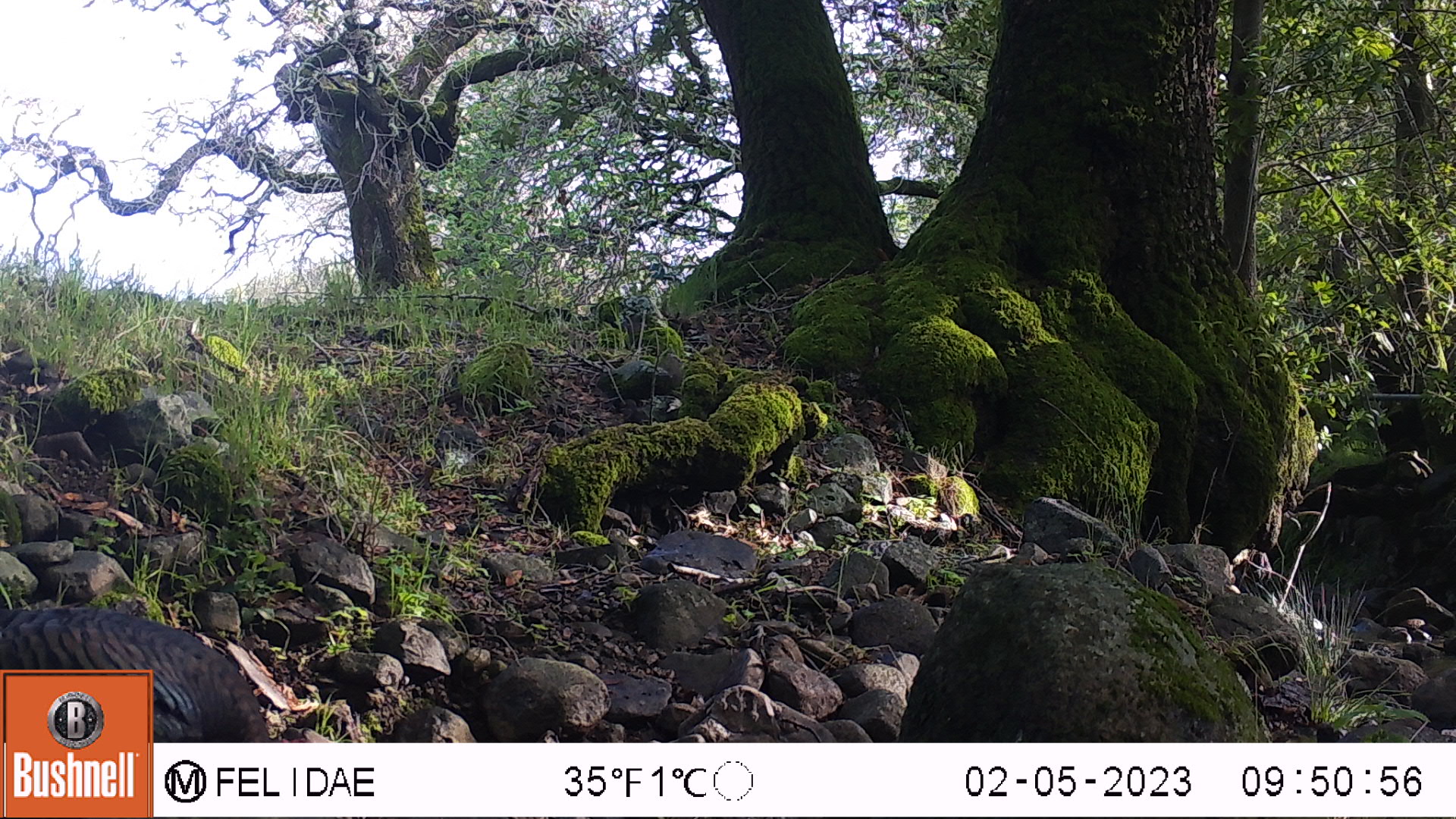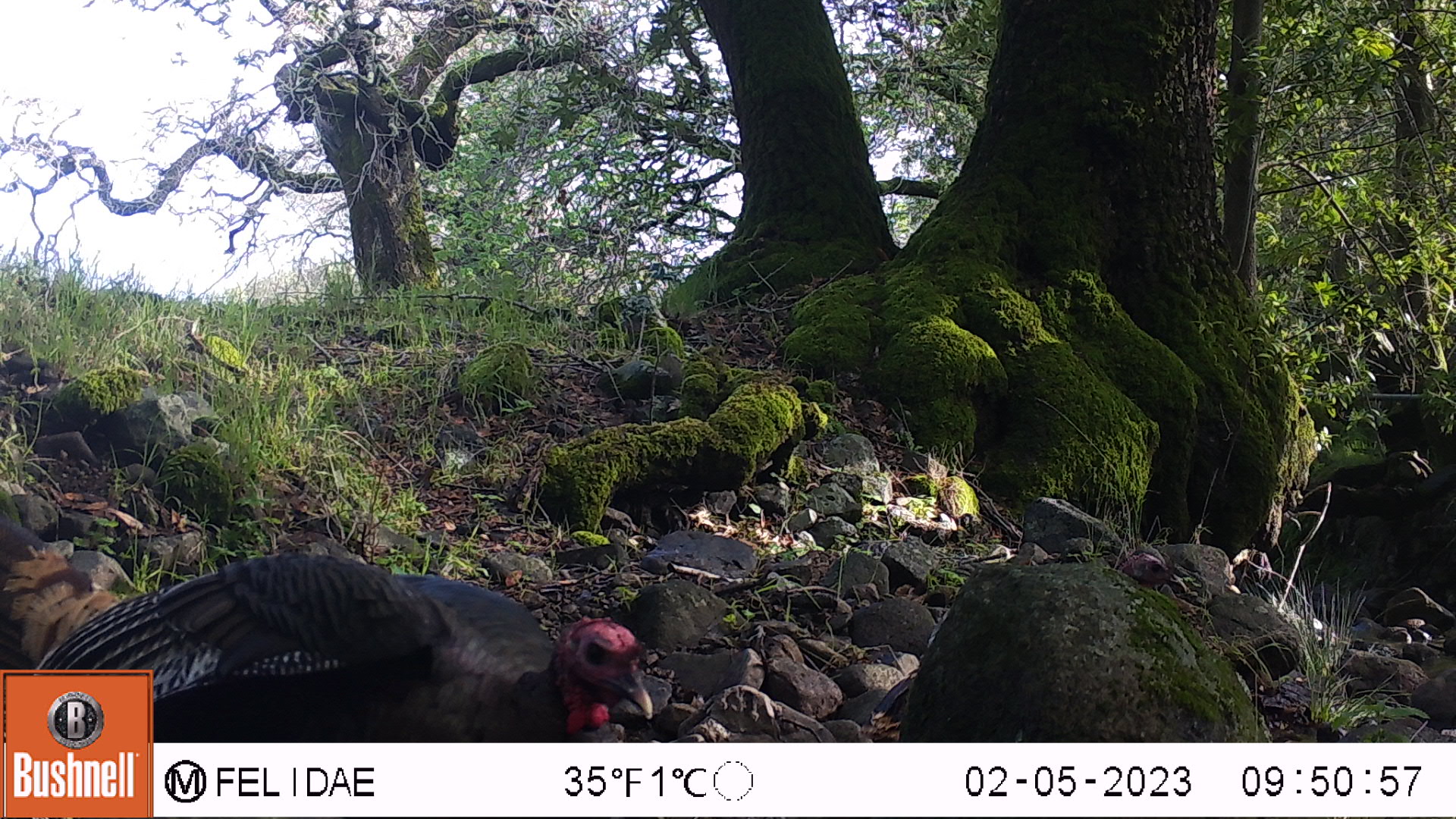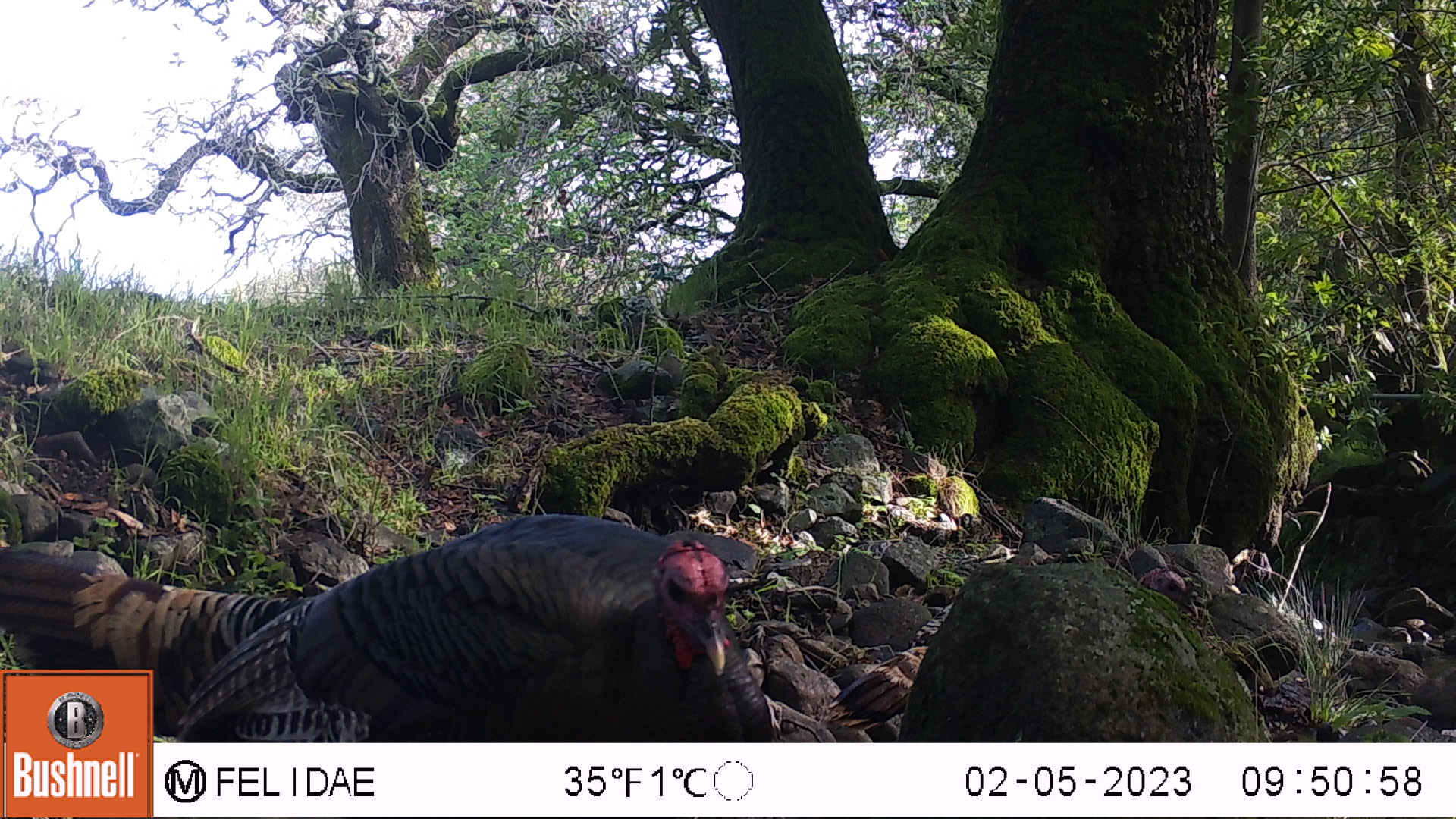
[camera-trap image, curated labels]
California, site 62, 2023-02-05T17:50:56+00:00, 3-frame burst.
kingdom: Animalia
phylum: Chordata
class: Aves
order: Galliformes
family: Phasianidae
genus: Meleagris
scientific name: Meleagris gallopavo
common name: turkey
Turkey (Meleagris gallopavo).